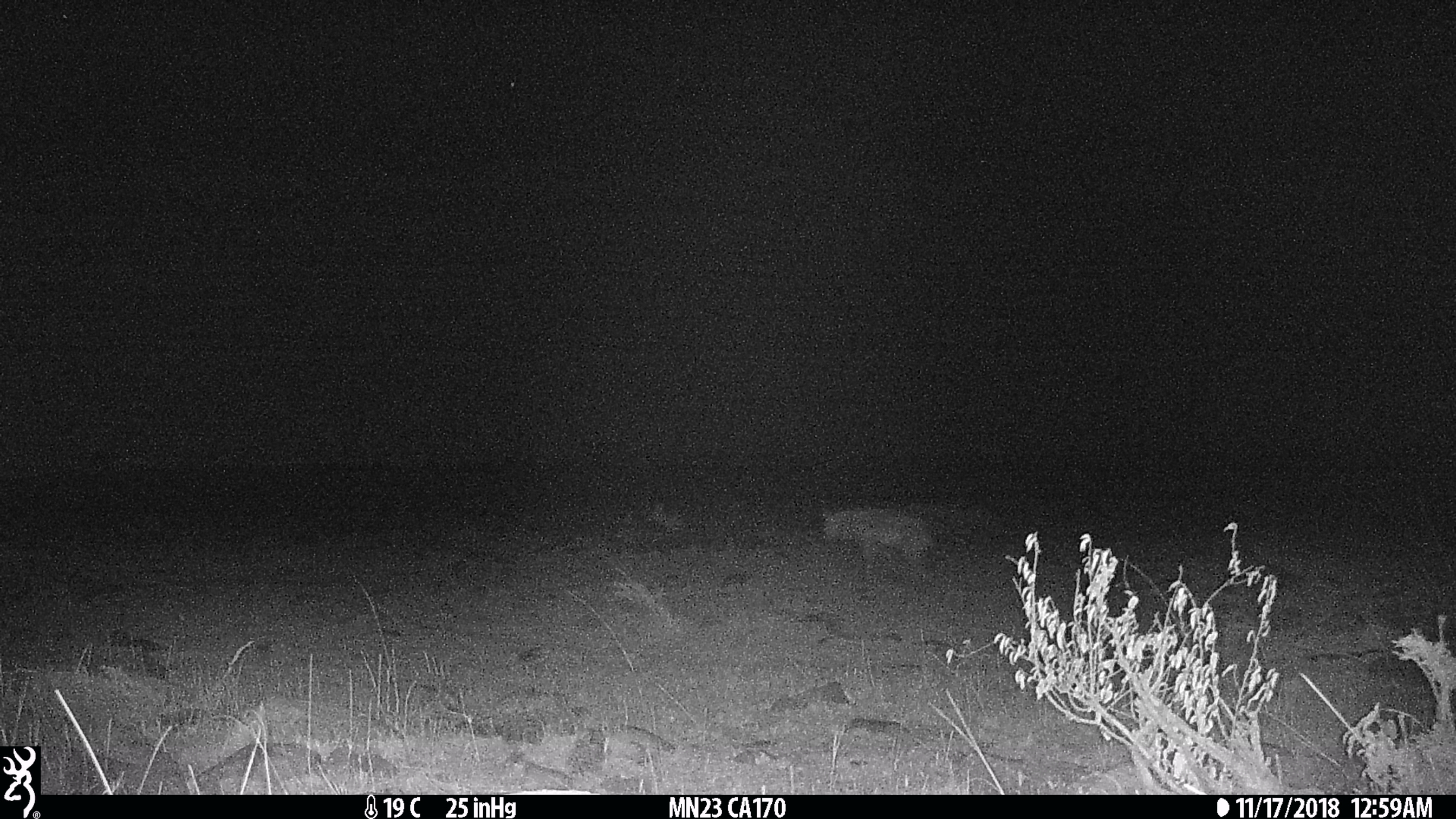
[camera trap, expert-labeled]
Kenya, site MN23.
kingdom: Animalia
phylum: Chordata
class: Mammalia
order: Carnivora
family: Hyaenidae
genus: Crocuta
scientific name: Crocuta crocuta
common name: spotted hyena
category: hyena spotted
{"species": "hyena spotted (spotted hyena) (Crocuta crocuta)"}